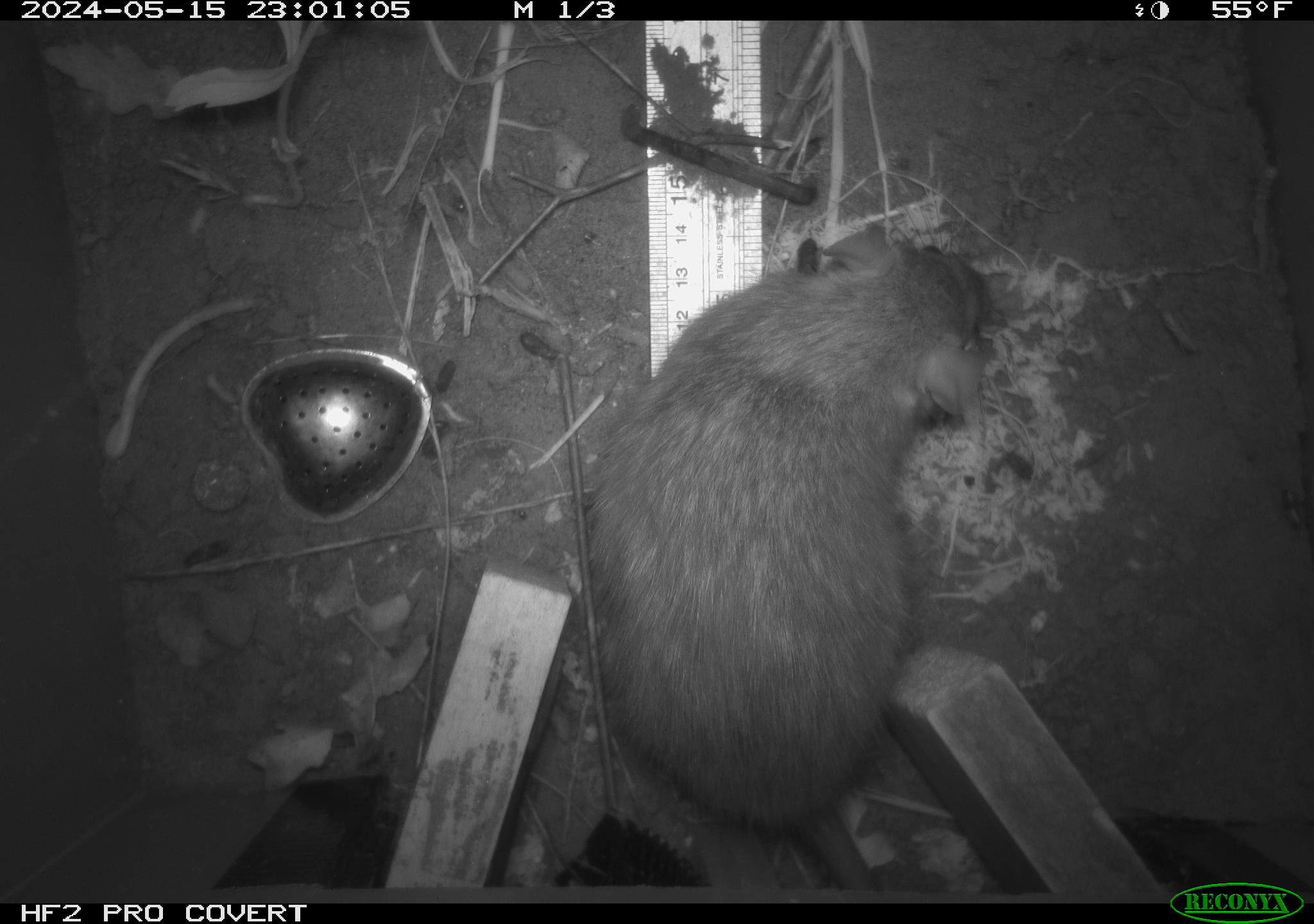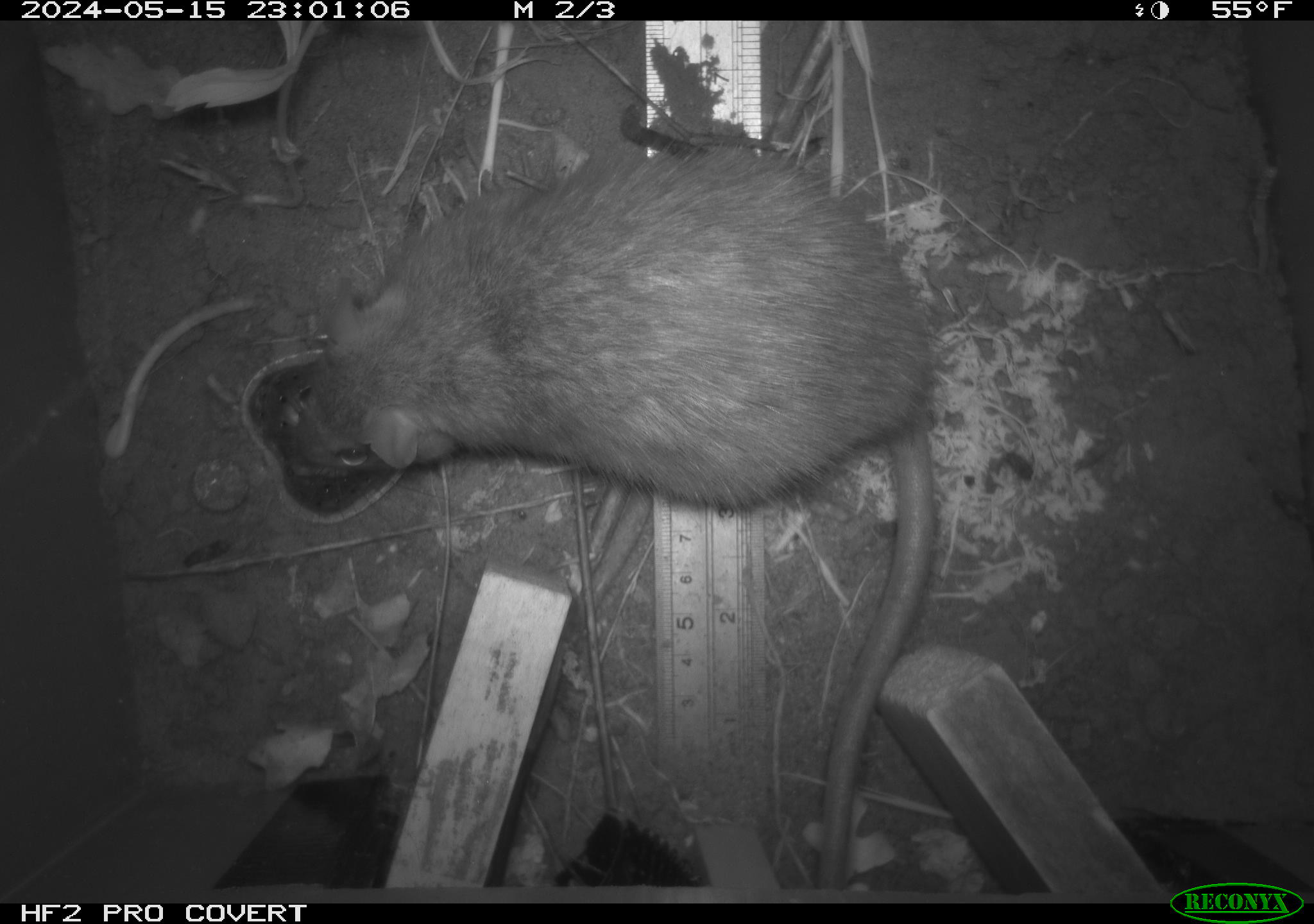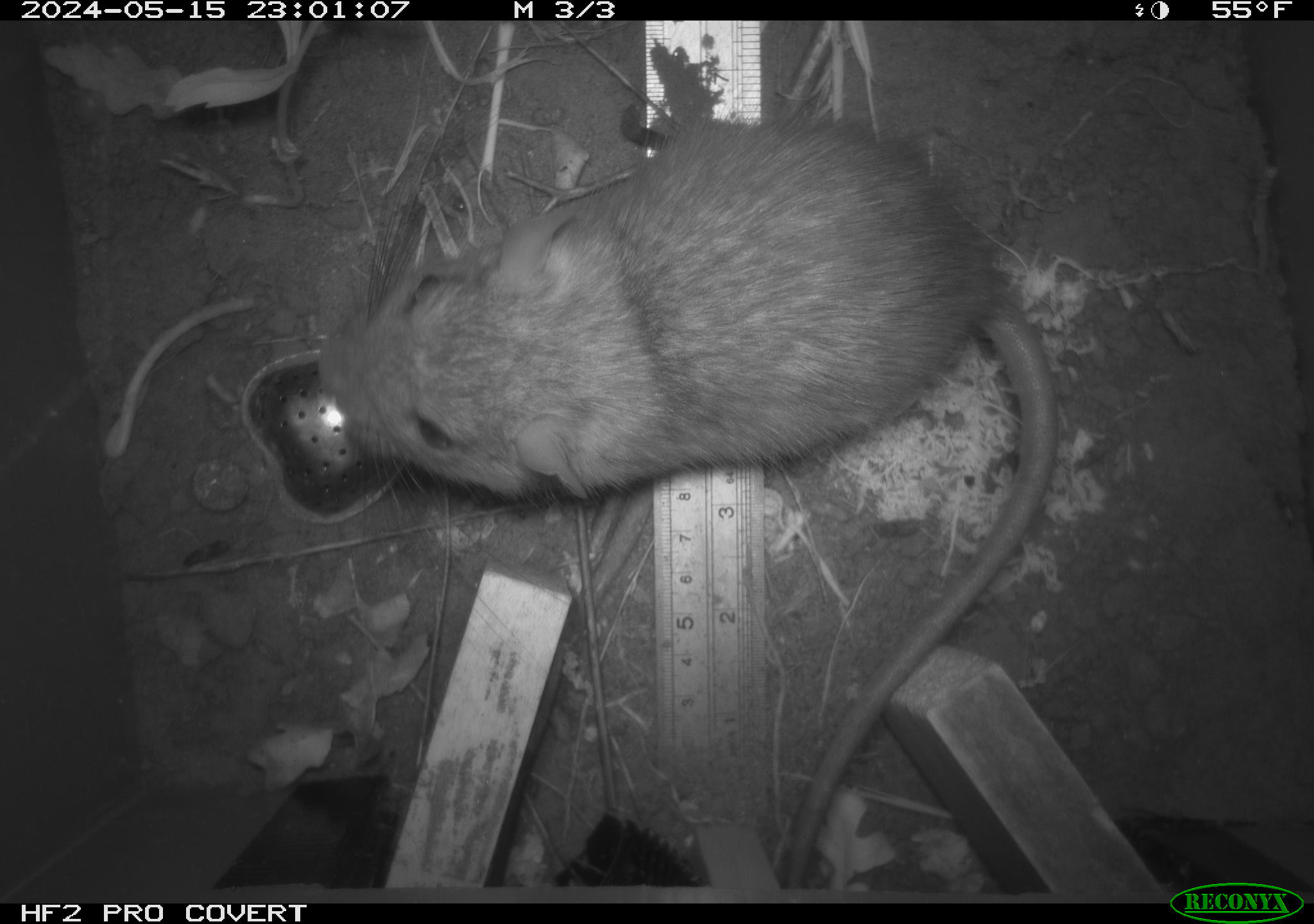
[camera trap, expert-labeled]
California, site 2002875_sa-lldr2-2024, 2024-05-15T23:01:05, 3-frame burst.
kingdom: Animalia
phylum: Chordata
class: Mammalia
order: Rodentia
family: Muridae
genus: Rattus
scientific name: Rattus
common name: rat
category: rattus species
Rattus species (rat) (Rattus).